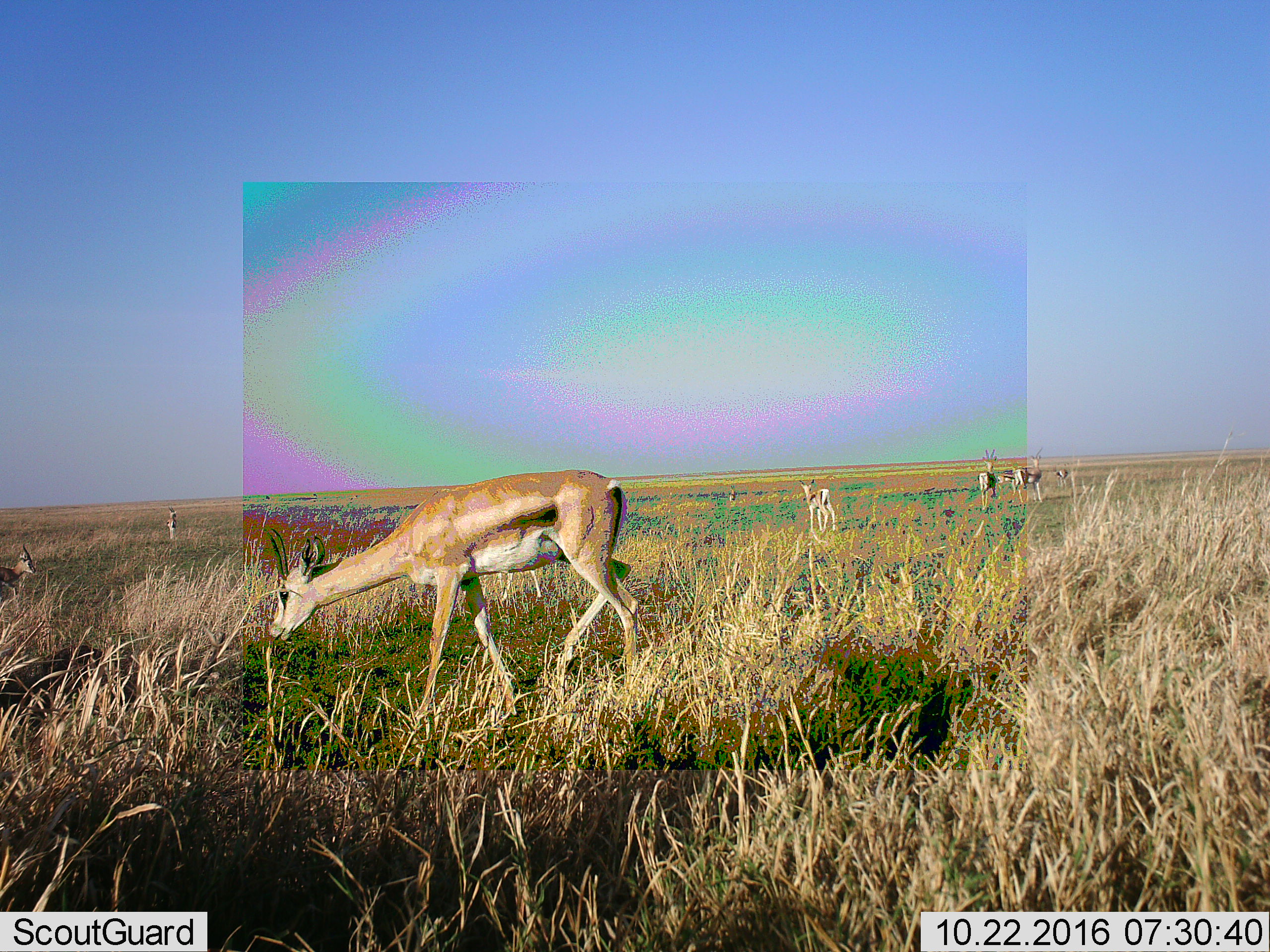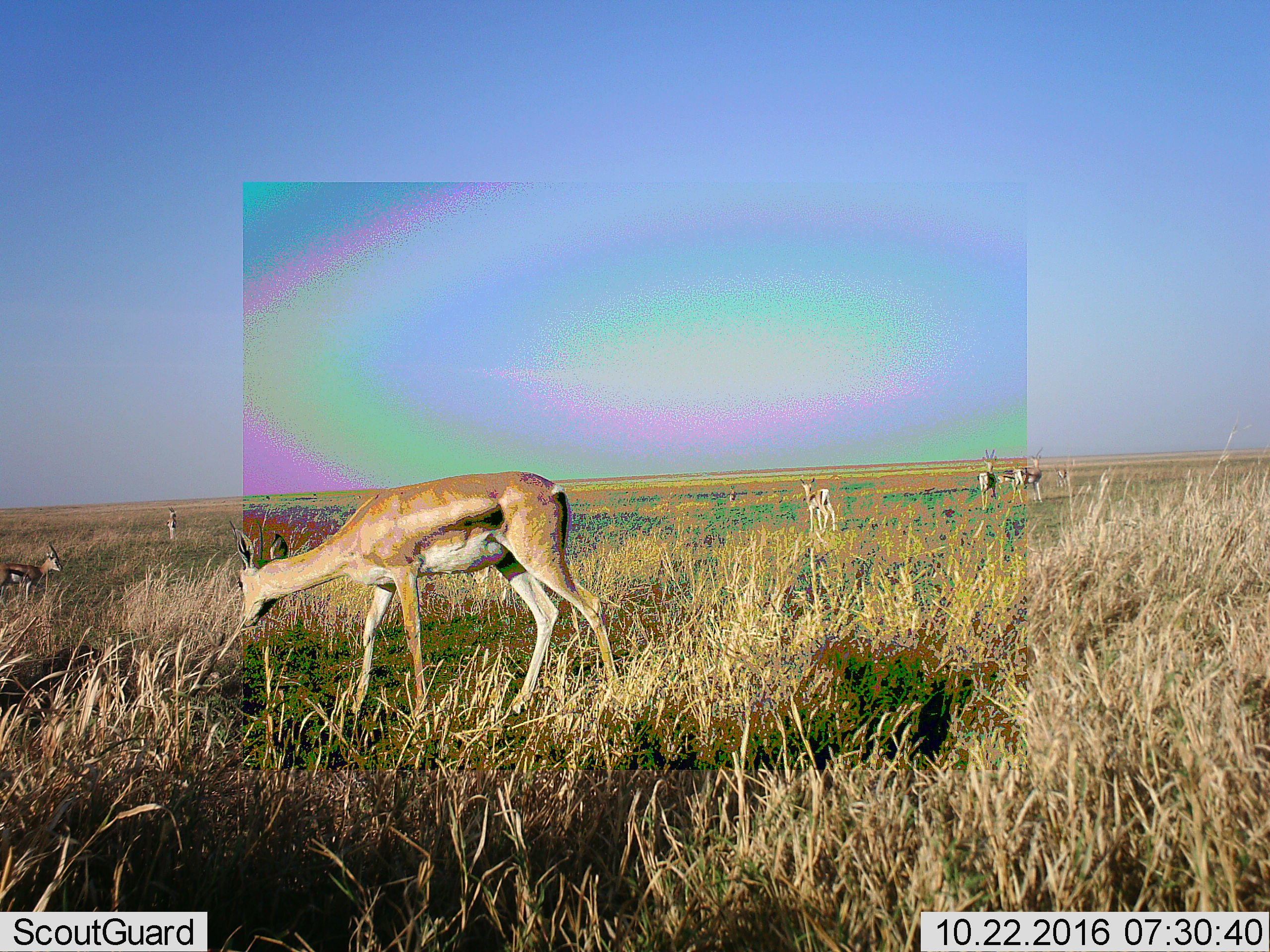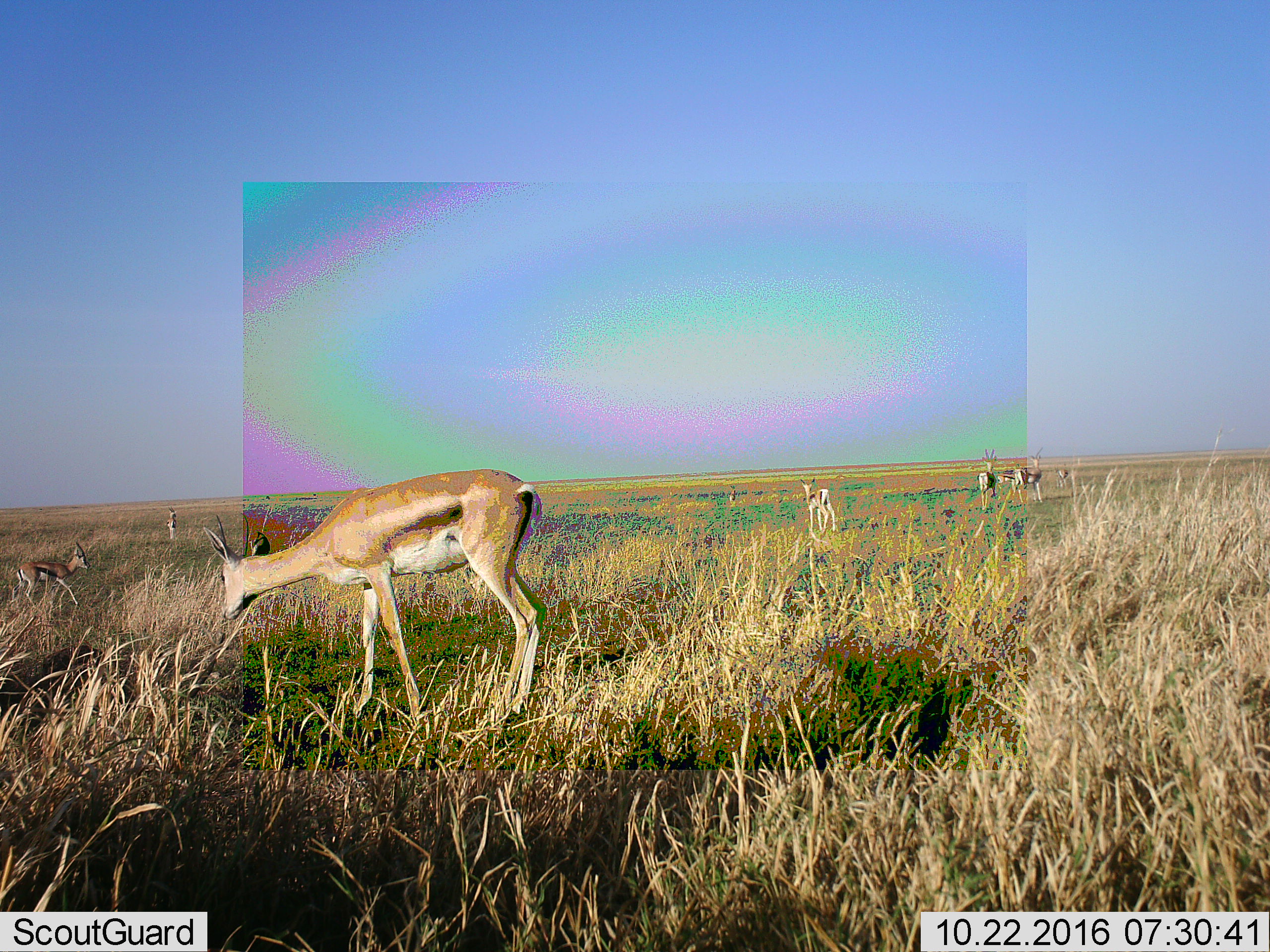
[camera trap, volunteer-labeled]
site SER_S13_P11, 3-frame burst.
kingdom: Animalia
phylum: Chordata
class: Mammalia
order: Artiodactyla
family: Bovidae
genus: Nanger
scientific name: Nanger granti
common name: grant's gazelle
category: gazellegrants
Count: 9.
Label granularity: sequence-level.